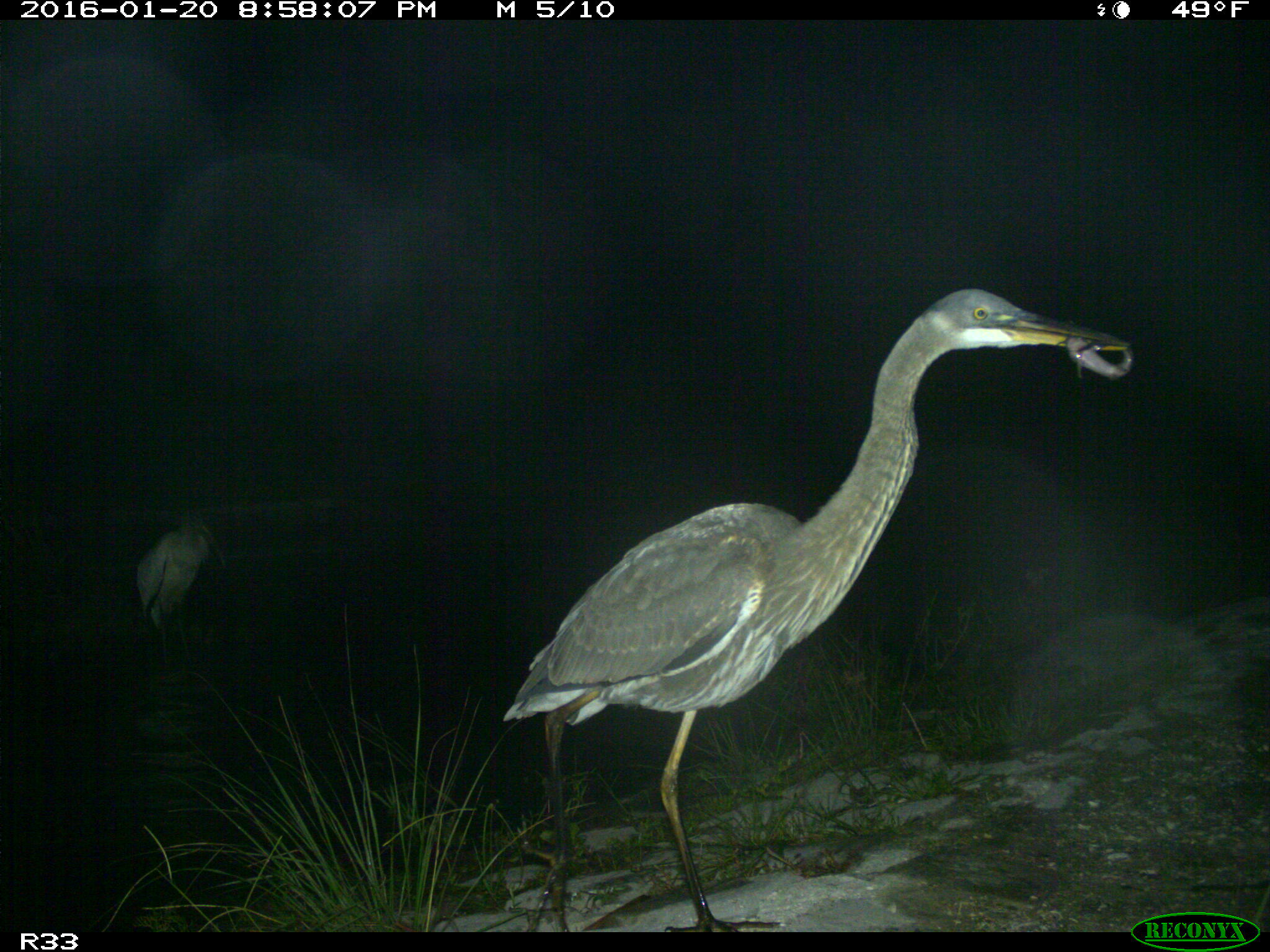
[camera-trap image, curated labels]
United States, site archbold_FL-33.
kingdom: Animalia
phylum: Chordata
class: Aves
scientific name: Aves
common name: birds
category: unidentified bird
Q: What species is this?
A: Unidentified bird (birds) (Aves).